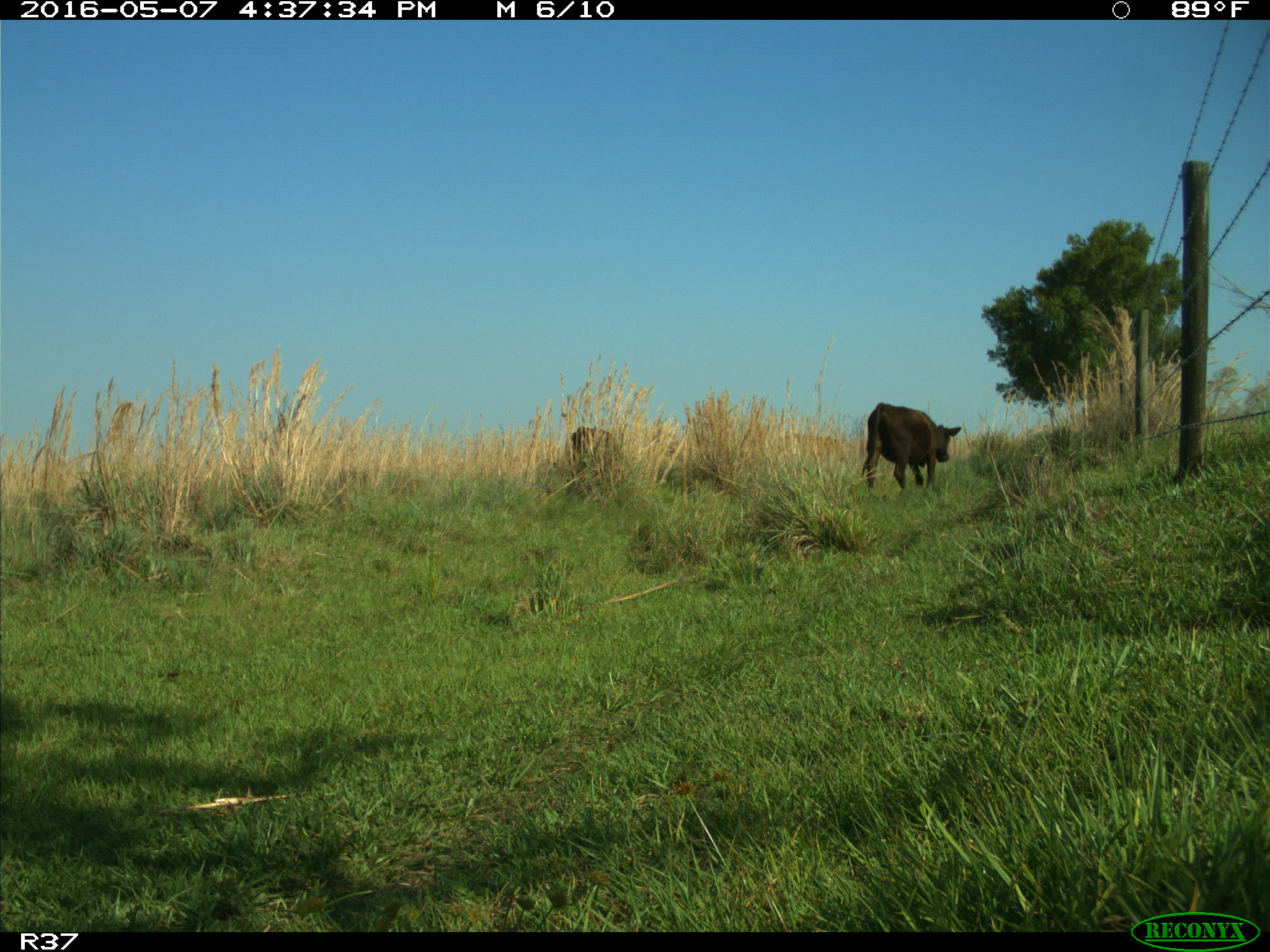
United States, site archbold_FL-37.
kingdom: Animalia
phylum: Chordata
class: Mammalia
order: Artiodactyla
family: Bovidae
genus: Bos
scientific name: Bos taurus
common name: domestic cow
Bos taurus (domestic cow).